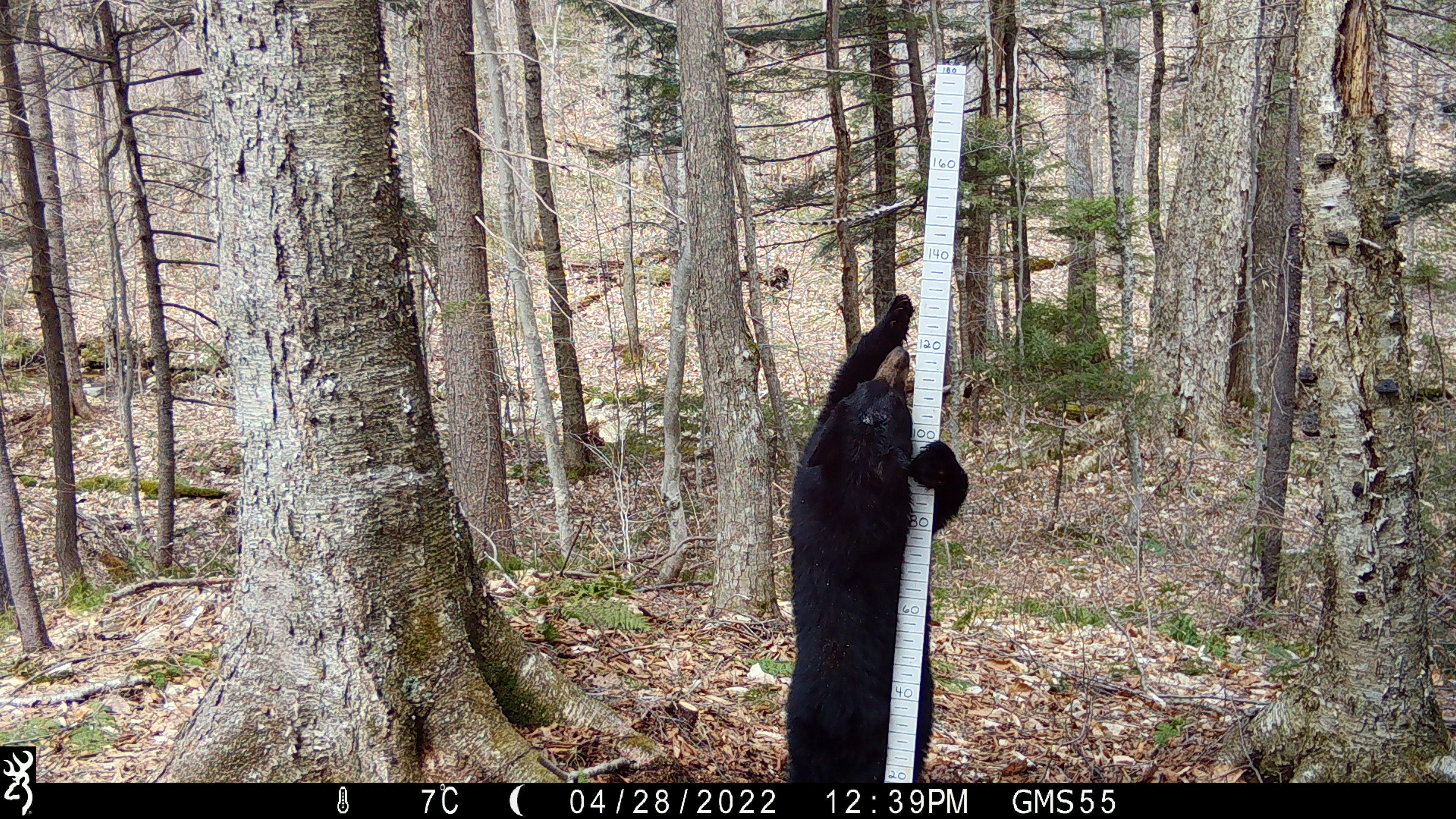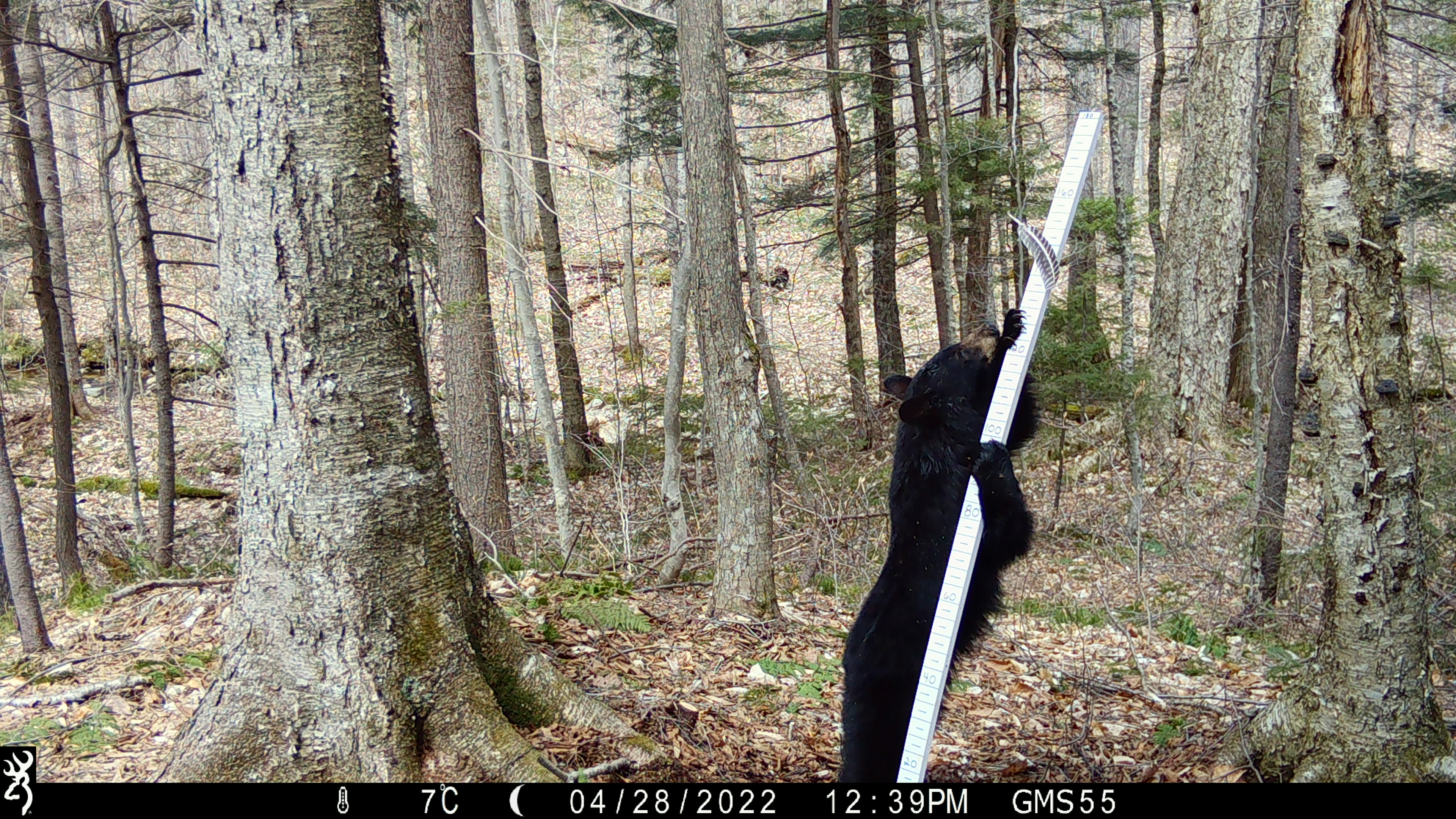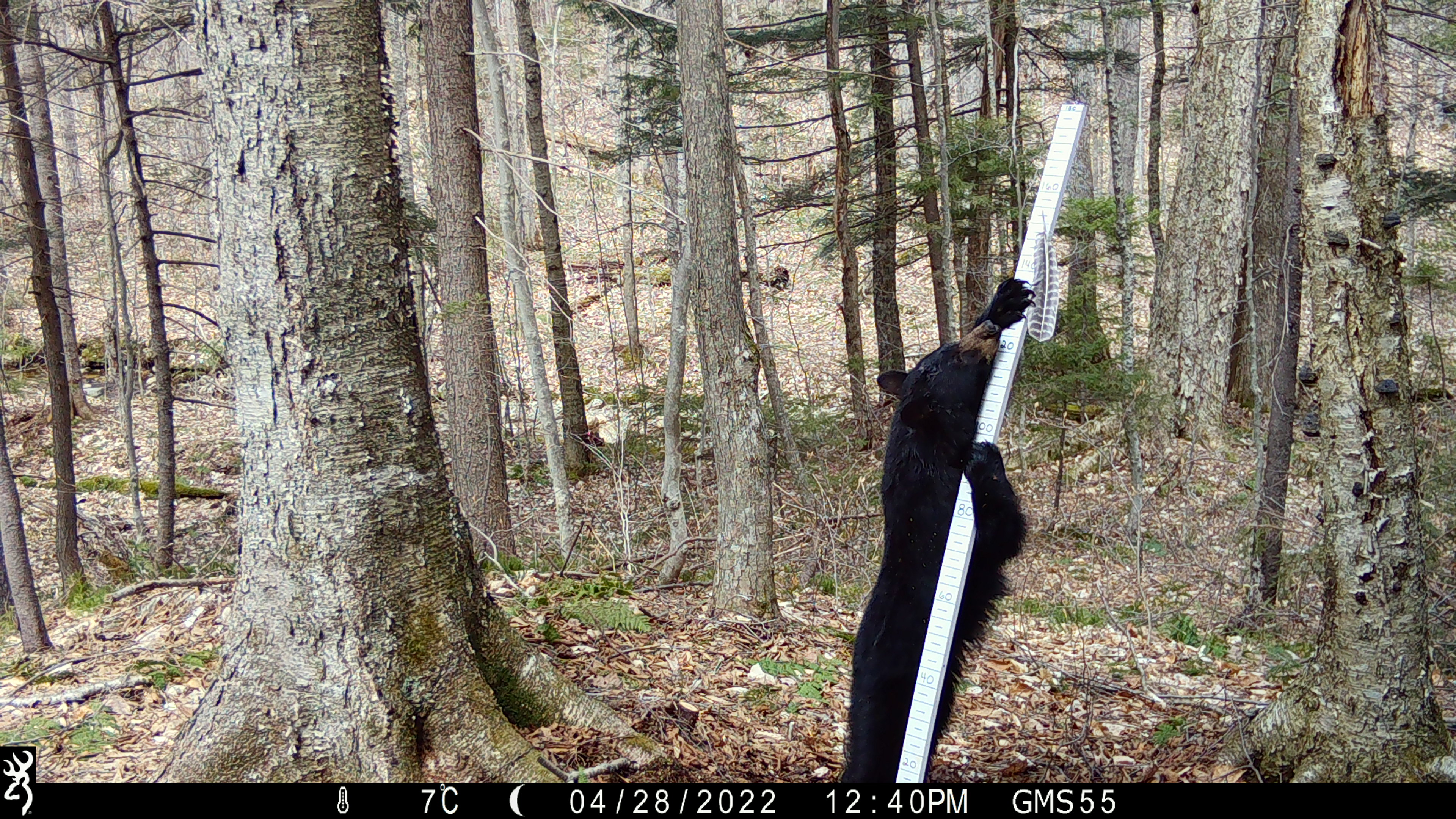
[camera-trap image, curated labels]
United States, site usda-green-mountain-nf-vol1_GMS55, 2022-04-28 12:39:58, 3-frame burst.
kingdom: Animalia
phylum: Chordata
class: Mammalia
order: Carnivora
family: Ursidae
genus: Ursus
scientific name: Ursus americanus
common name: black bear